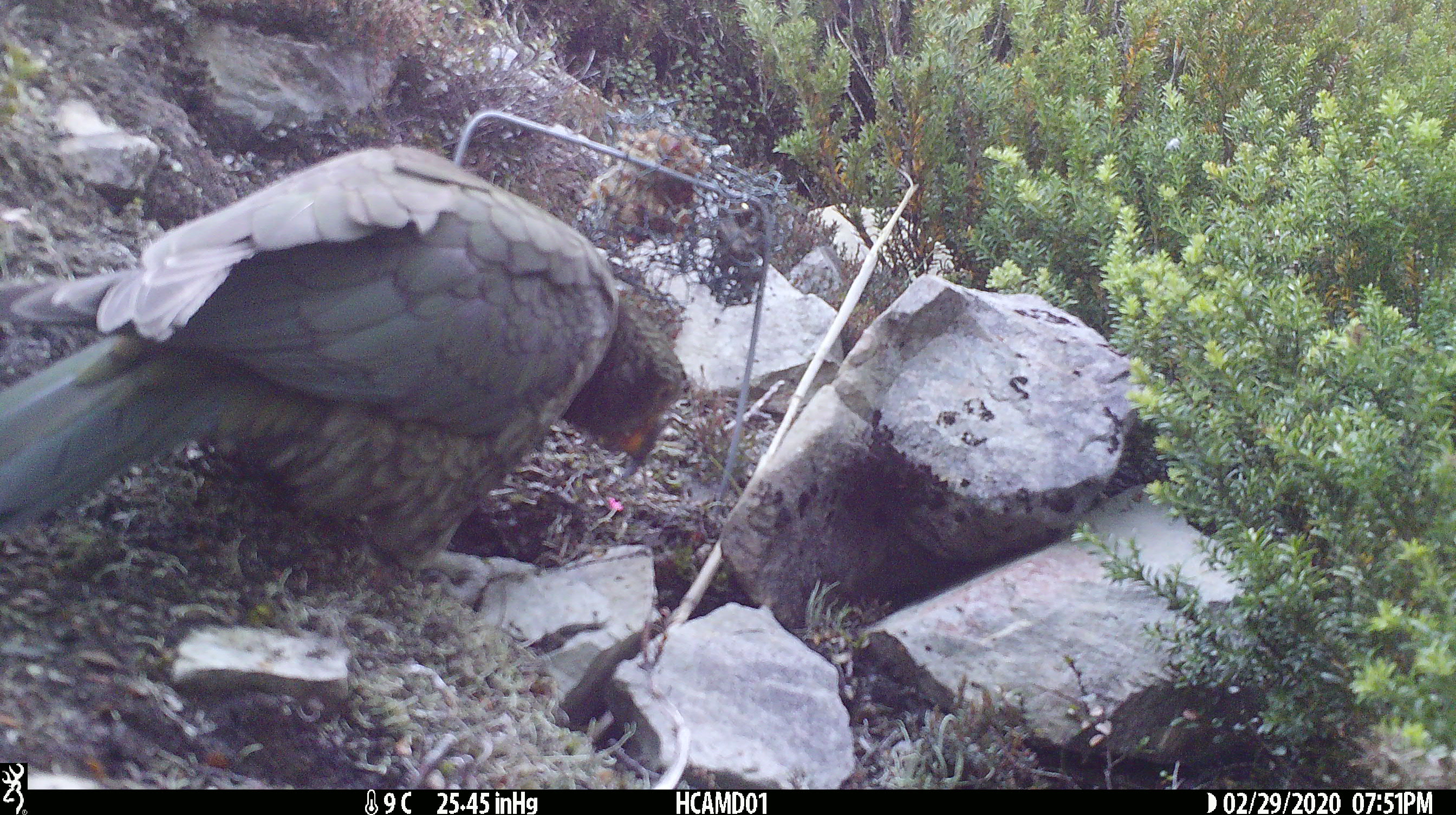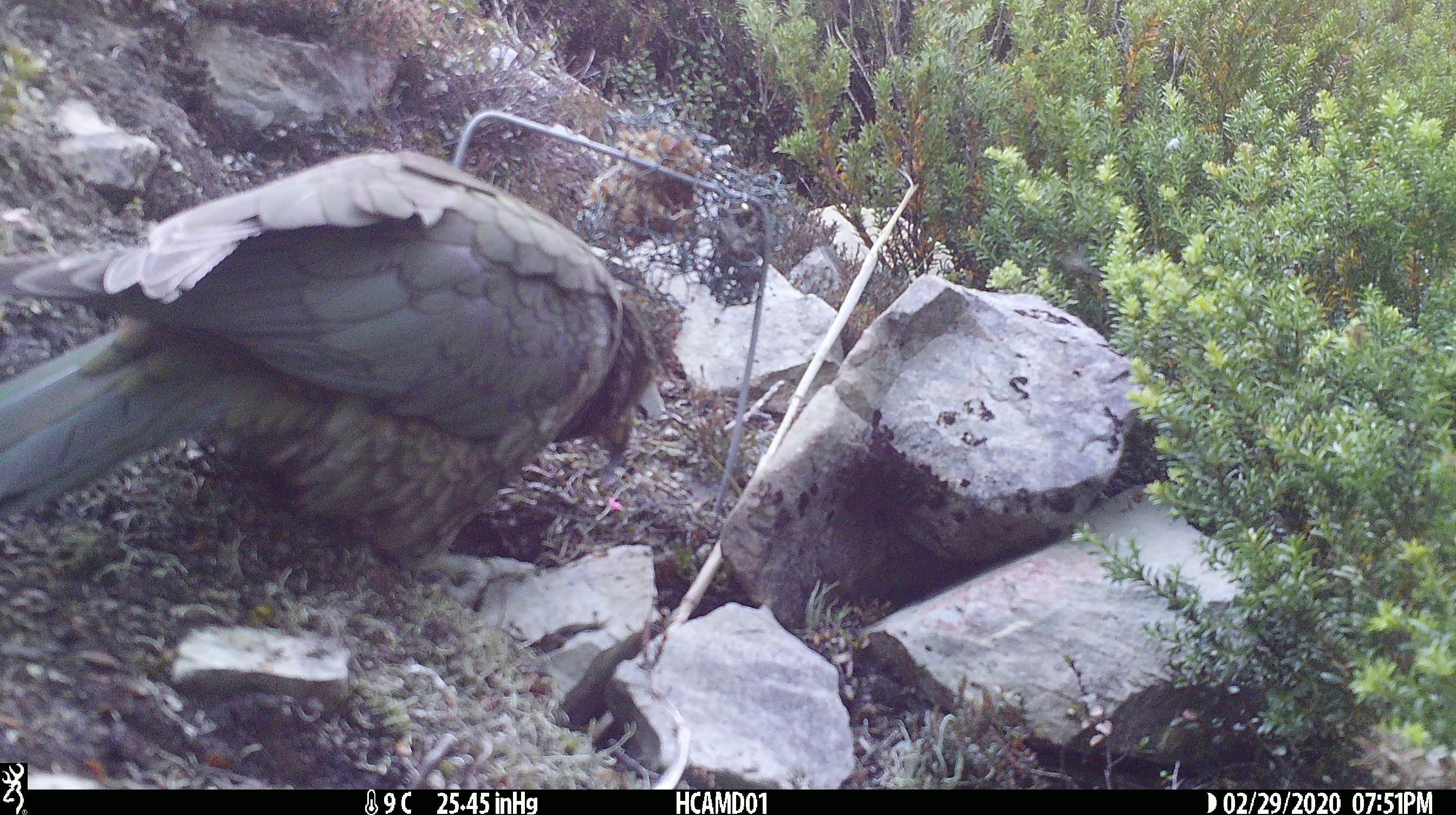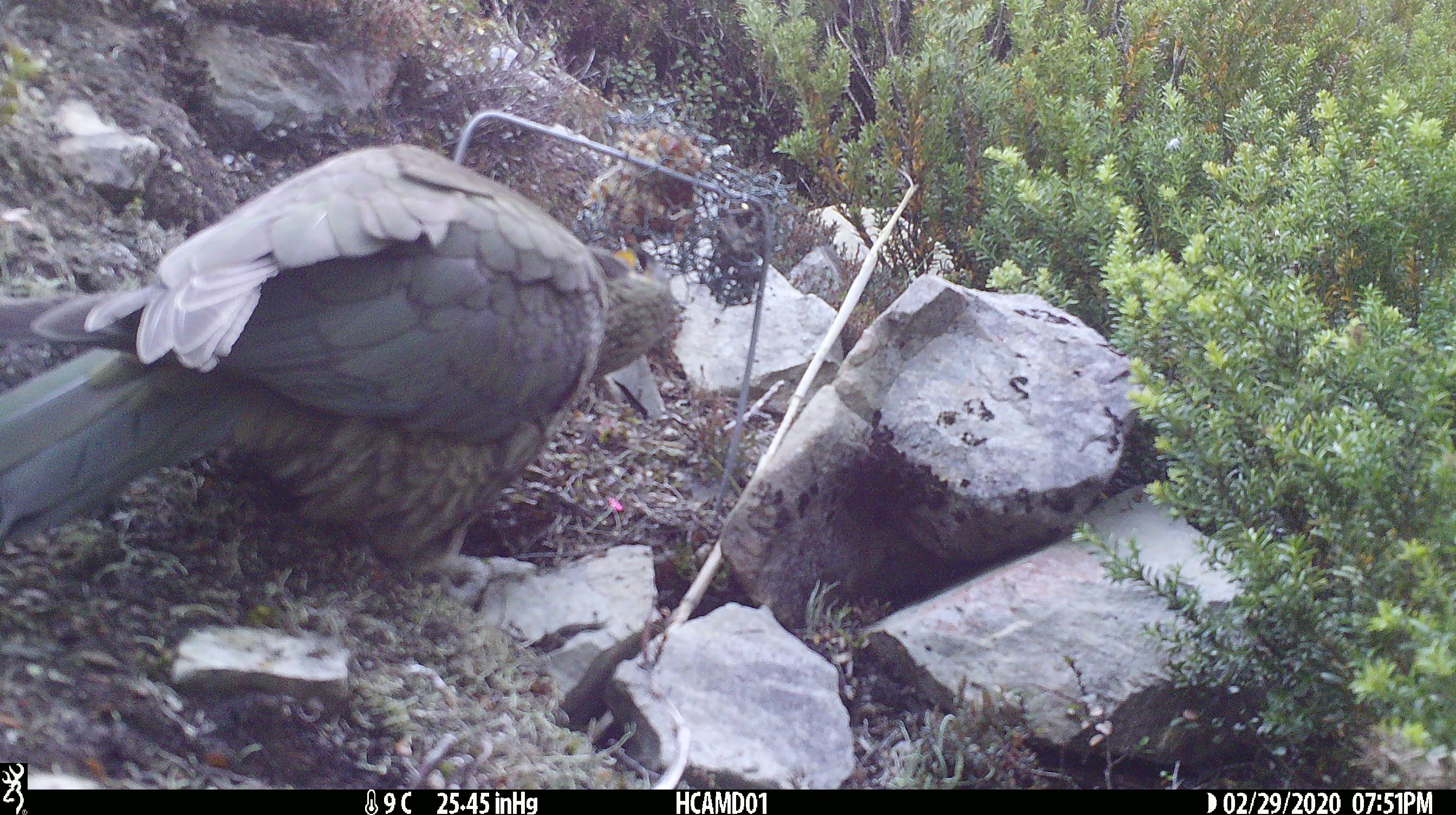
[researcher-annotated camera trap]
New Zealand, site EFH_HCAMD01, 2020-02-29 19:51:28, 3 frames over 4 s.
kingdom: Animalia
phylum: Chordata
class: Aves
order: Psittaciformes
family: Strigopidae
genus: Nestor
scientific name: Nestor notabilis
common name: kea